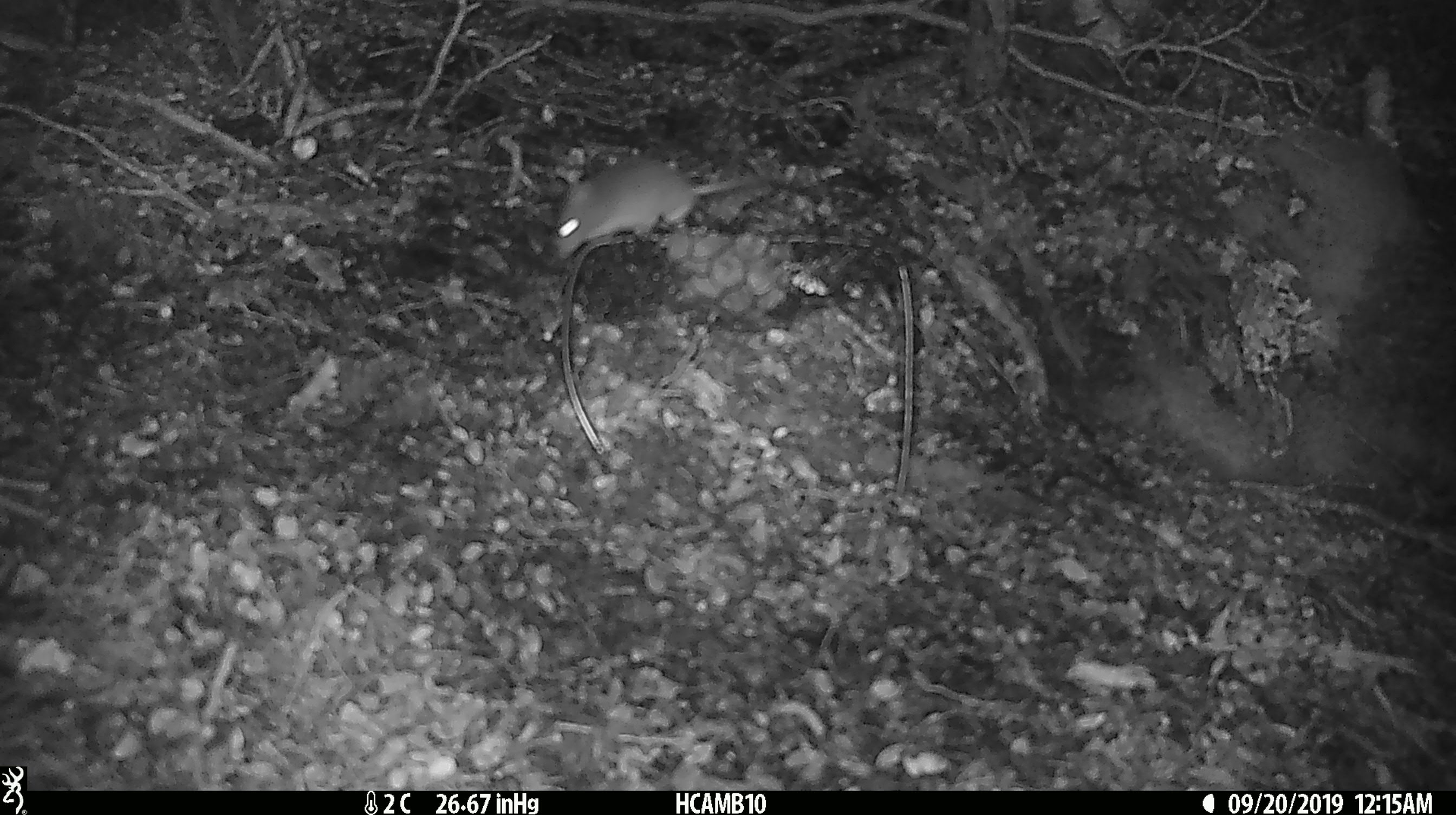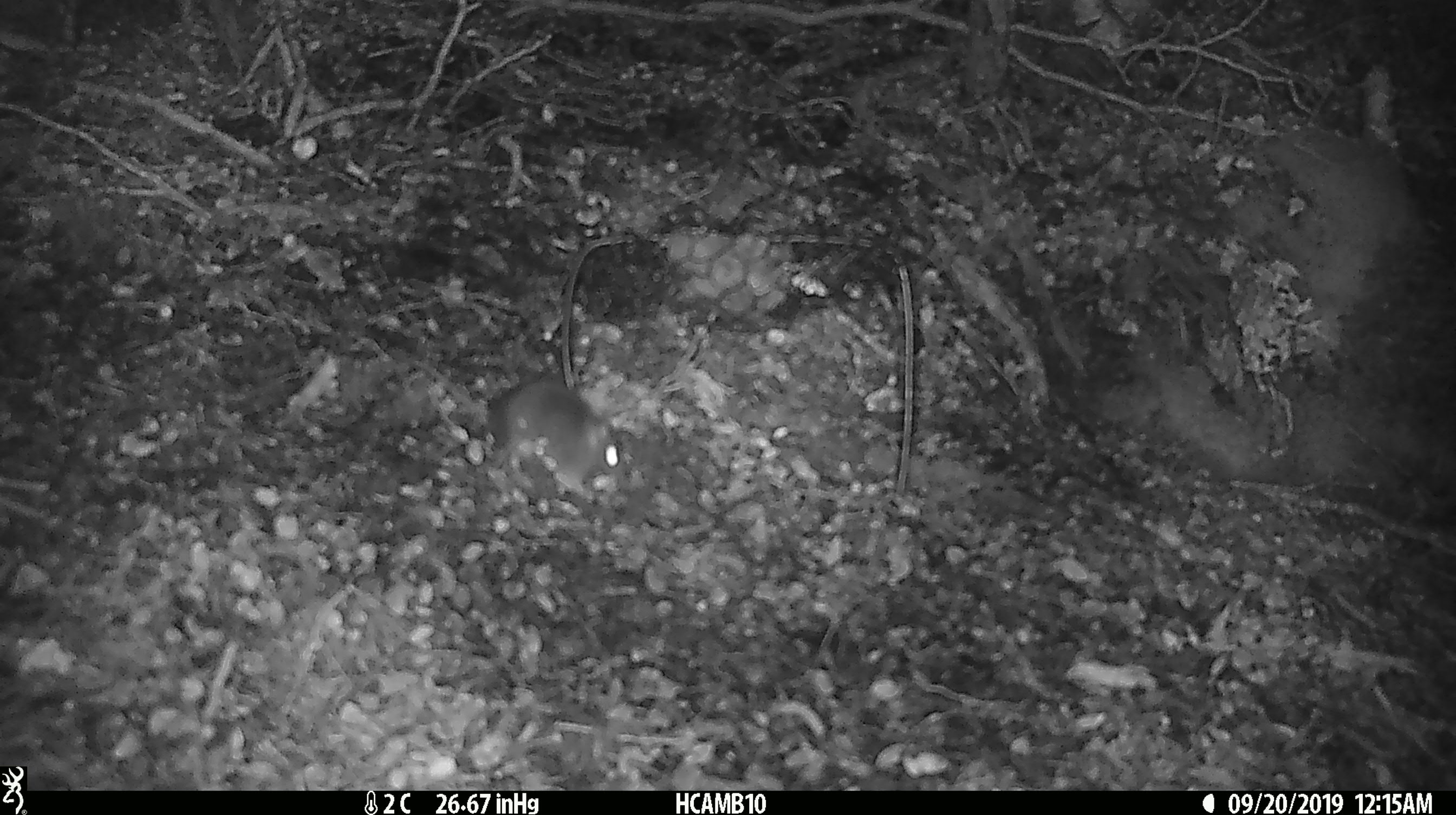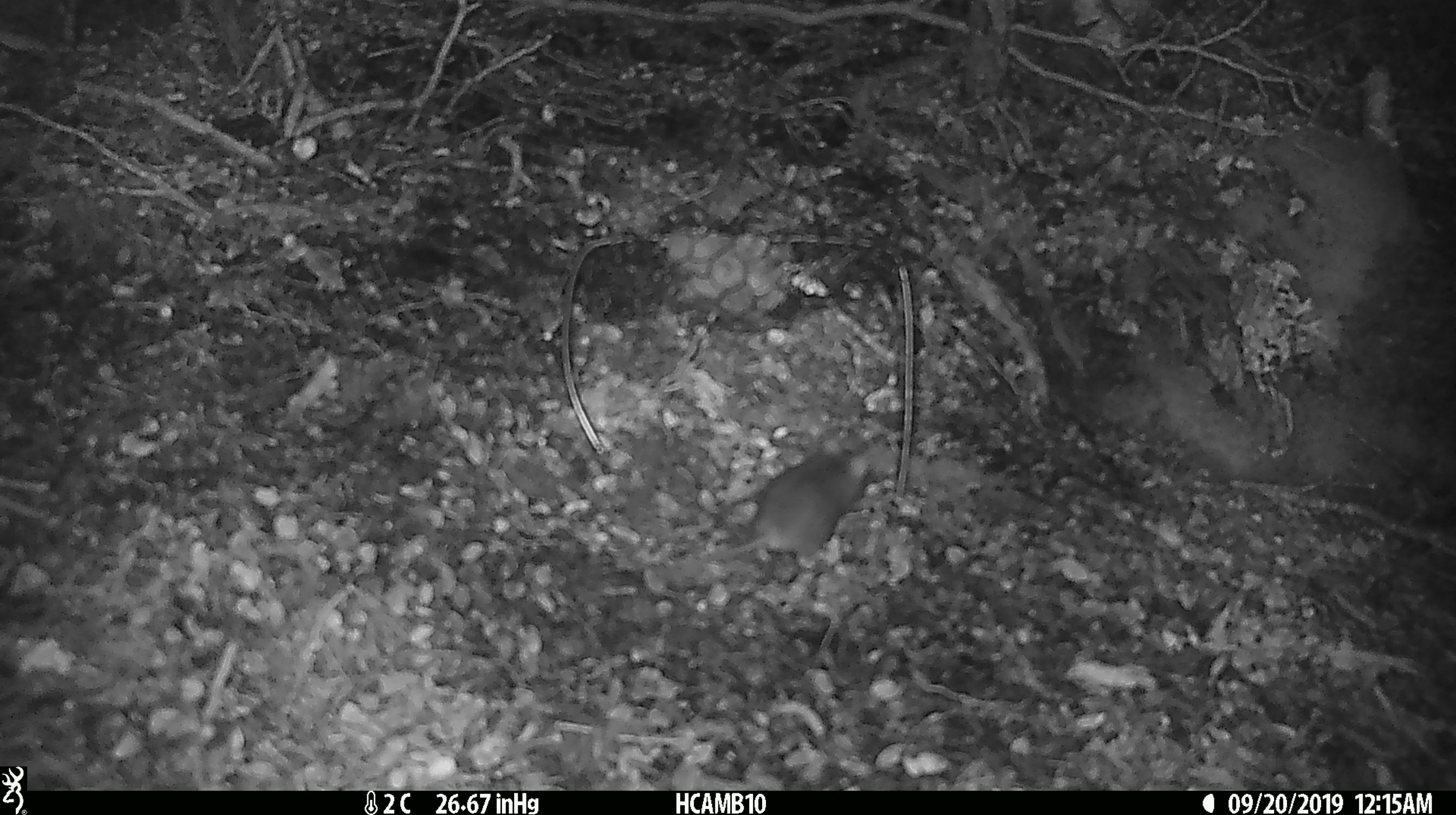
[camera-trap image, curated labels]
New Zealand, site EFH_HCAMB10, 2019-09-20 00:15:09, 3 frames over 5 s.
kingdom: Animalia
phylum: Chordata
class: Mammalia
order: Rodentia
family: Muridae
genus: Mus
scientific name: Mus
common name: mouse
Mouse (Mus).